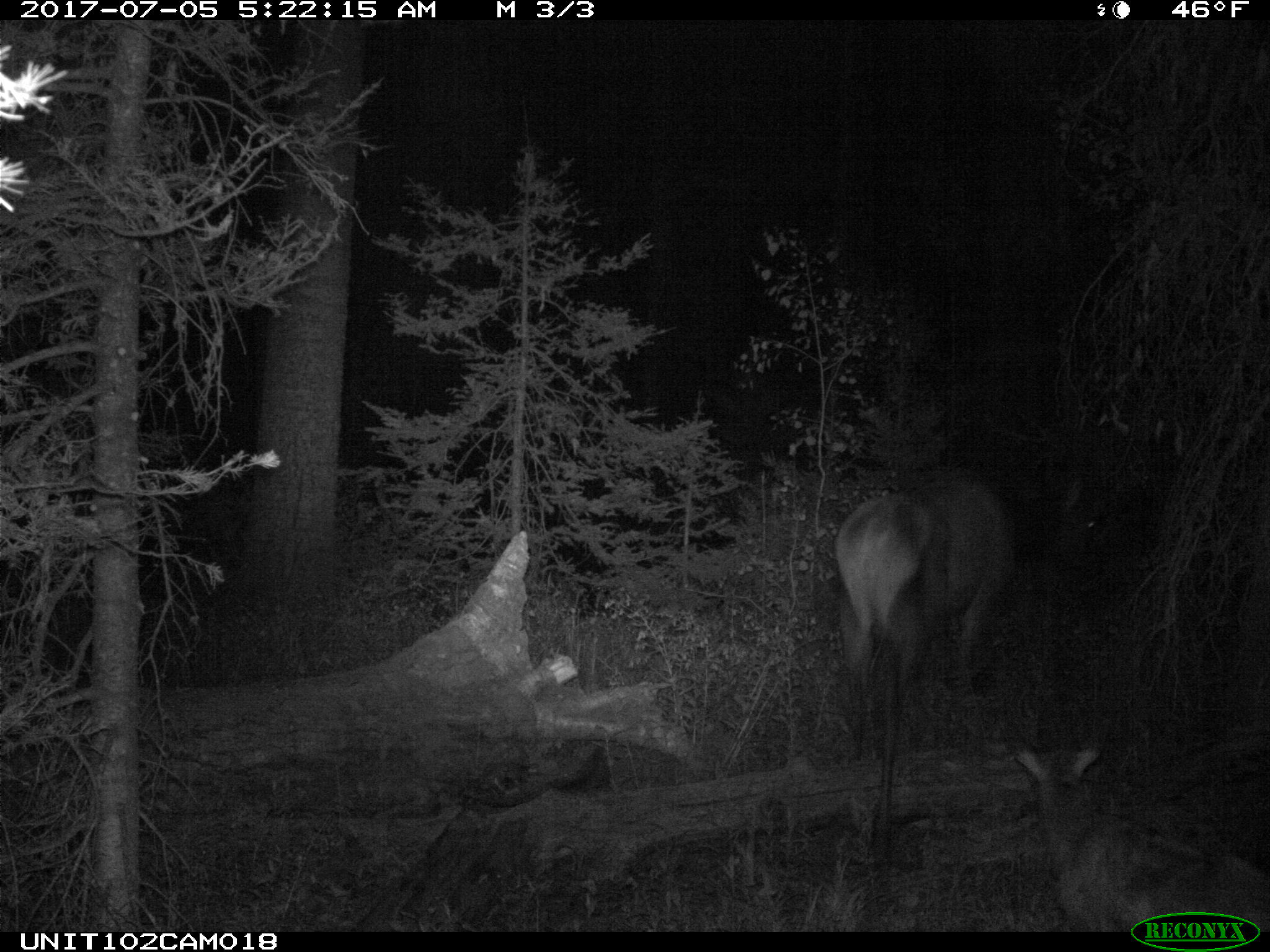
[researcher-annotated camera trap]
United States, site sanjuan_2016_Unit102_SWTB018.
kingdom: Animalia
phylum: Chordata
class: Mammalia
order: Artiodactyla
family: Cervidae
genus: Cervus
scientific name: Cervus elaphus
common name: red deer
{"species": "Cervus elaphus (red deer)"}